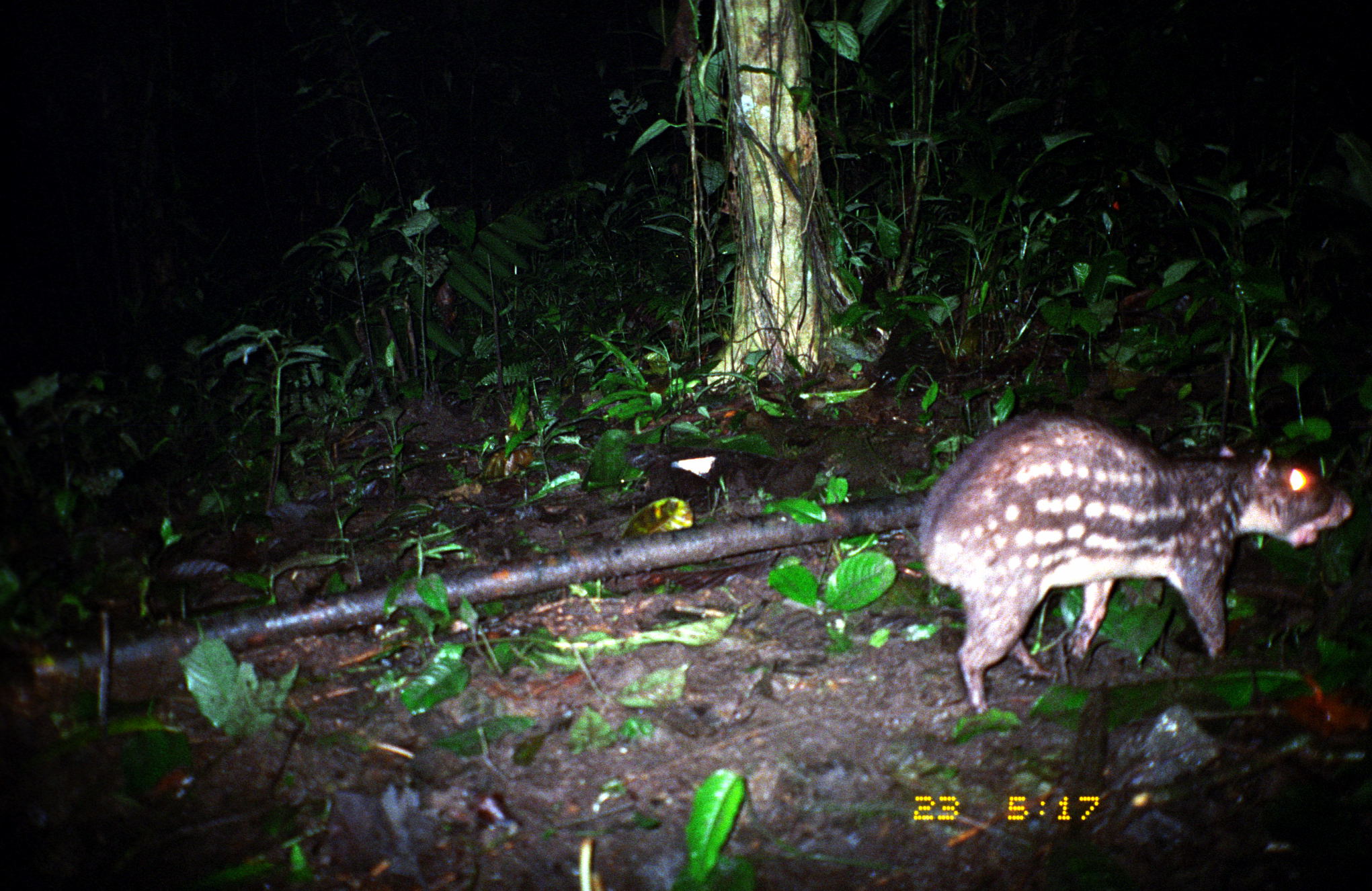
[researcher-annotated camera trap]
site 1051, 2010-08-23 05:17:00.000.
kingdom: Animalia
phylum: Chordata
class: Mammalia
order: Rodentia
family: Cuniculidae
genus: Cuniculus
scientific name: Cuniculus paca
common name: spotted paca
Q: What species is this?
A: Cuniculus paca (spotted paca).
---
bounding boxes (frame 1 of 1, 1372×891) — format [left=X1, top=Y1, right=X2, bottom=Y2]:
cuniculus paca: [left=912, top=402, right=1353, bottom=716]